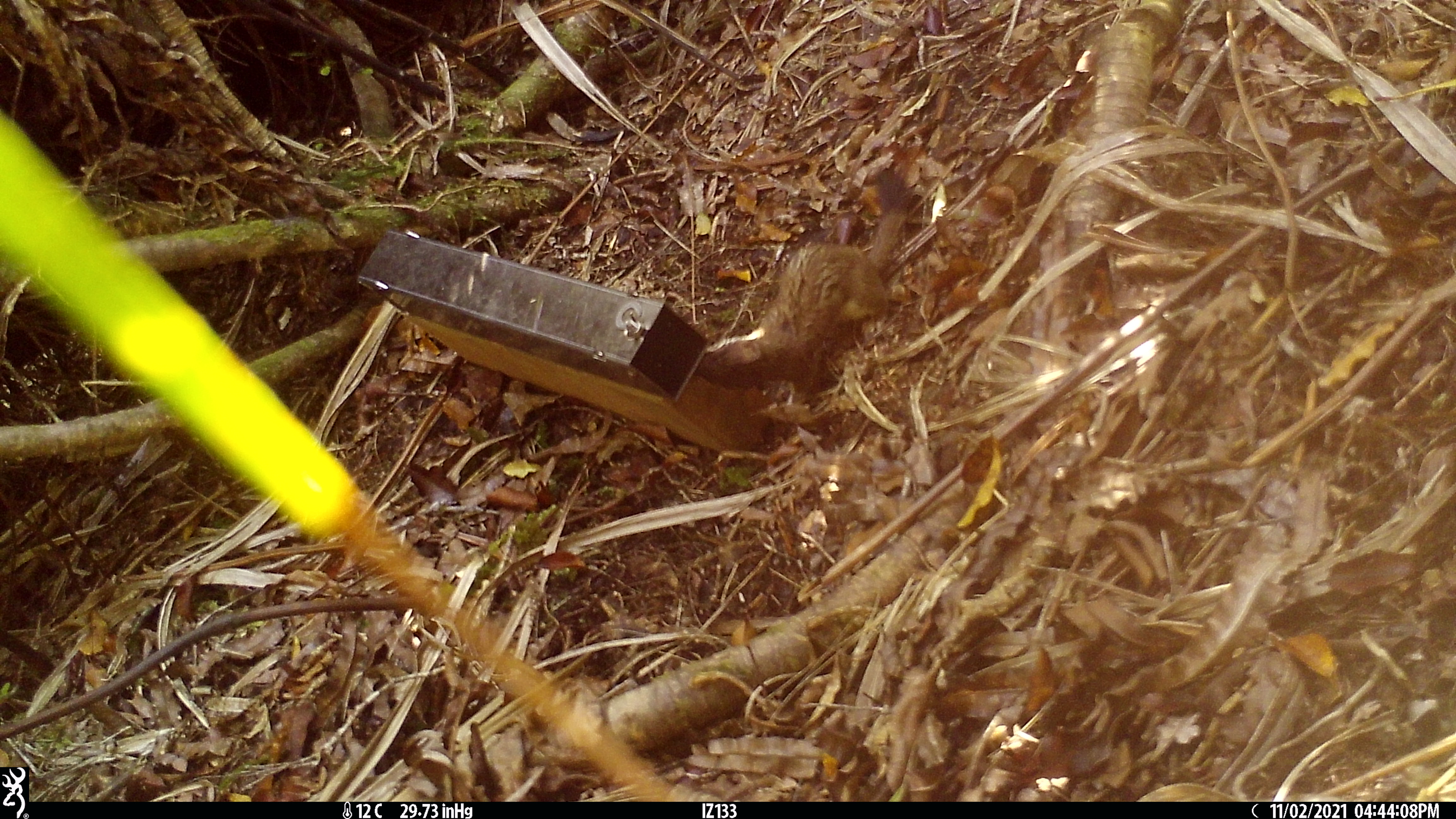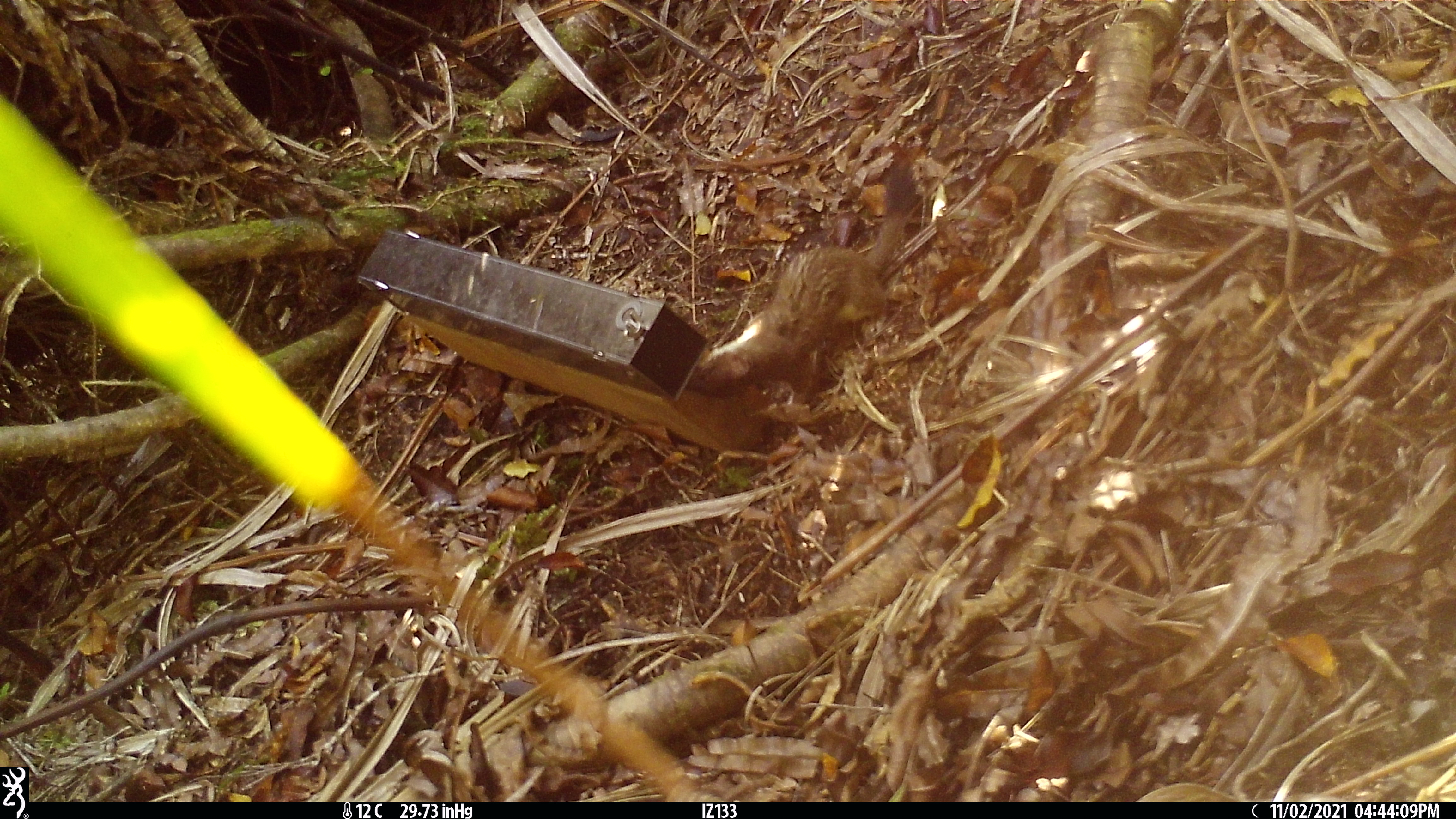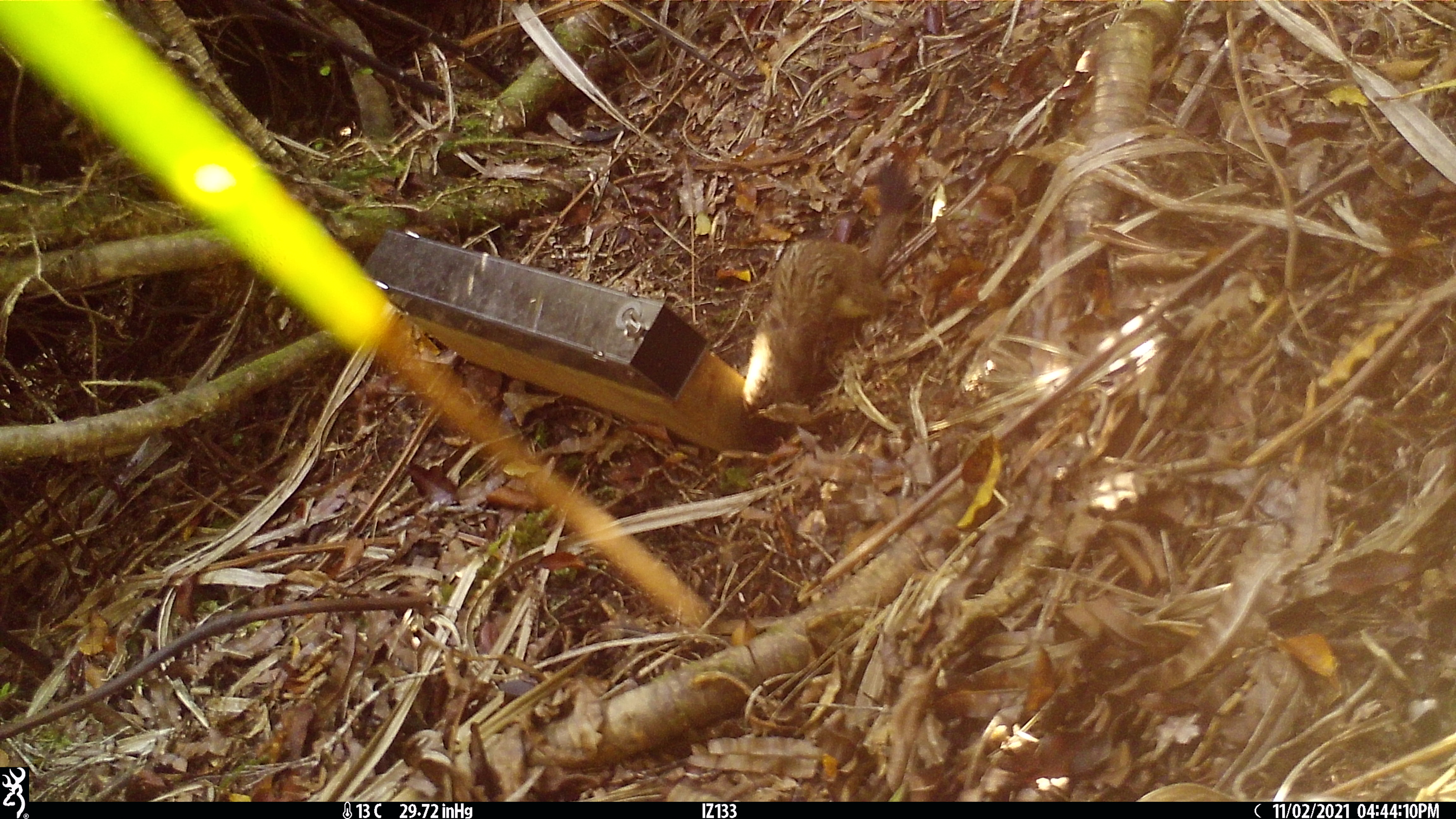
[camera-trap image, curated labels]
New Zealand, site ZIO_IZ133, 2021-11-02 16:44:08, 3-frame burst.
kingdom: Animalia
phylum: Chordata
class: Mammalia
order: Carnivora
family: Mustelidae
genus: Mustela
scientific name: Mustela erminea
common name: stoat